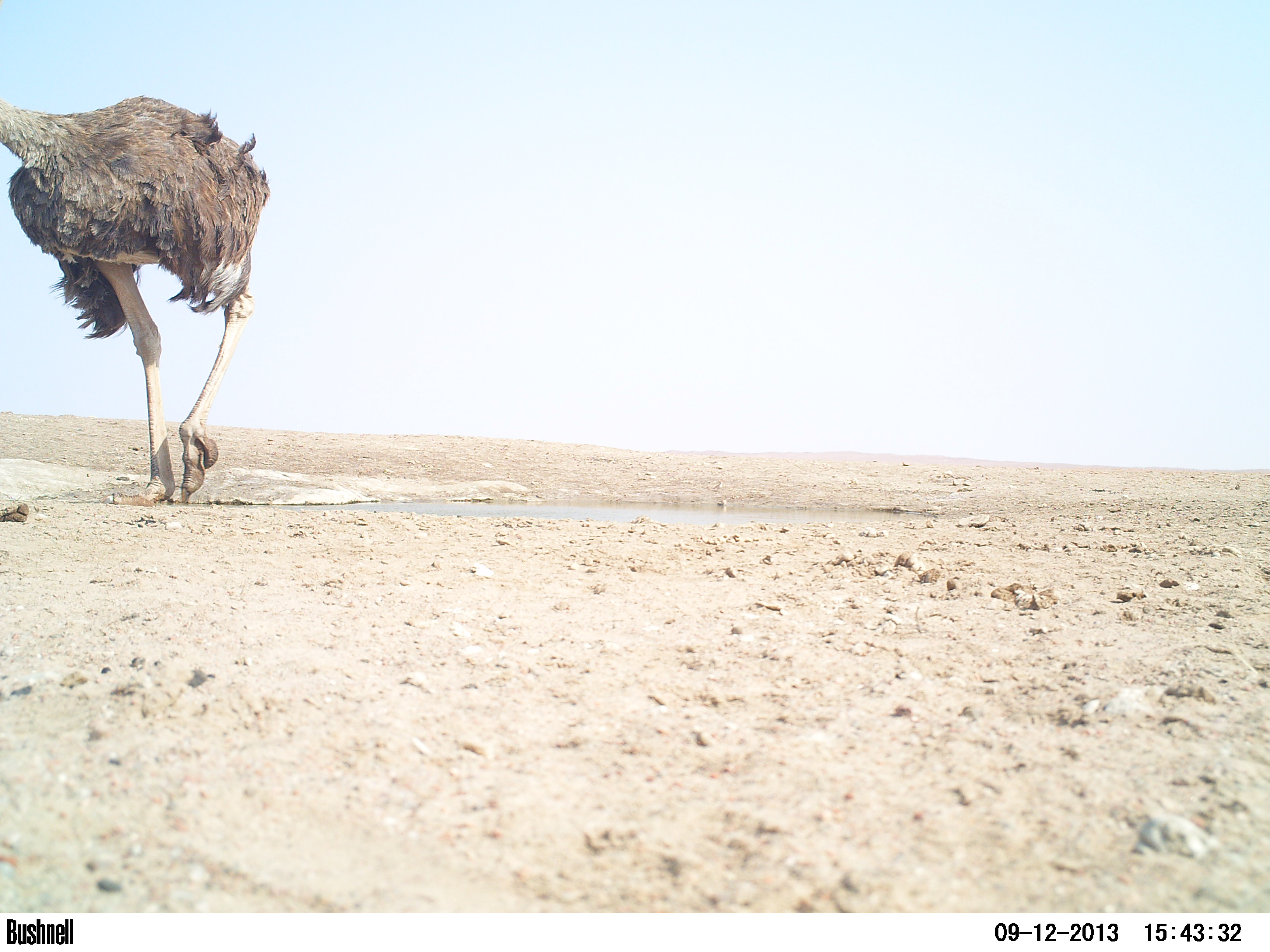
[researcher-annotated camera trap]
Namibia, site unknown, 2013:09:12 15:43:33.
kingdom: Animalia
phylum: Chordata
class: Aves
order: Struthioniformes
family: Struthionidae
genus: Struthio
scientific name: Struthio camelus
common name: common ostrich